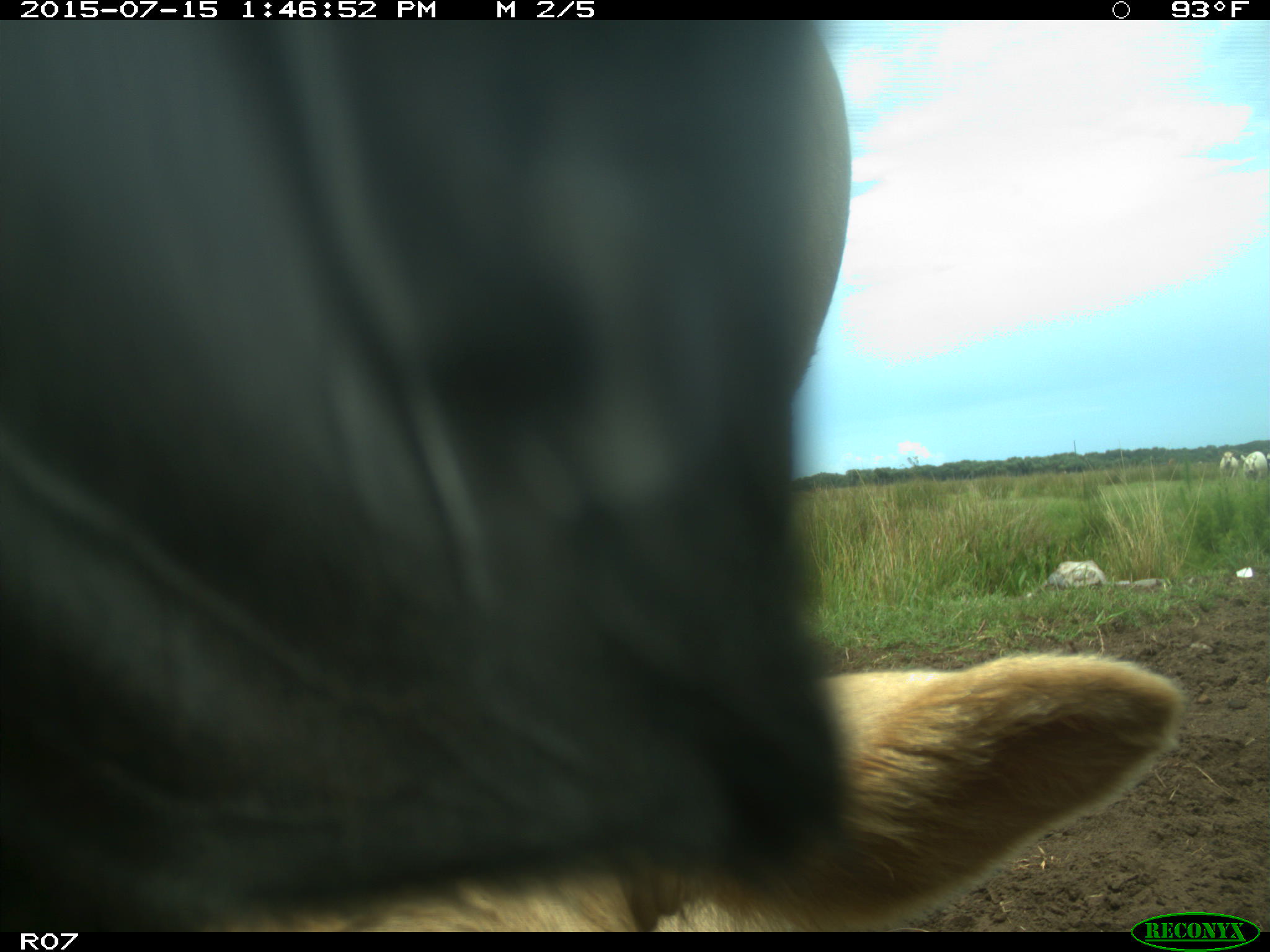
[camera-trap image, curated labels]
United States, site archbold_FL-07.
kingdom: Animalia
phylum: Chordata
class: Mammalia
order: Artiodactyla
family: Bovidae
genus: Bos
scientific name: Bos taurus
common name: domestic cow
Bos taurus (domestic cow).